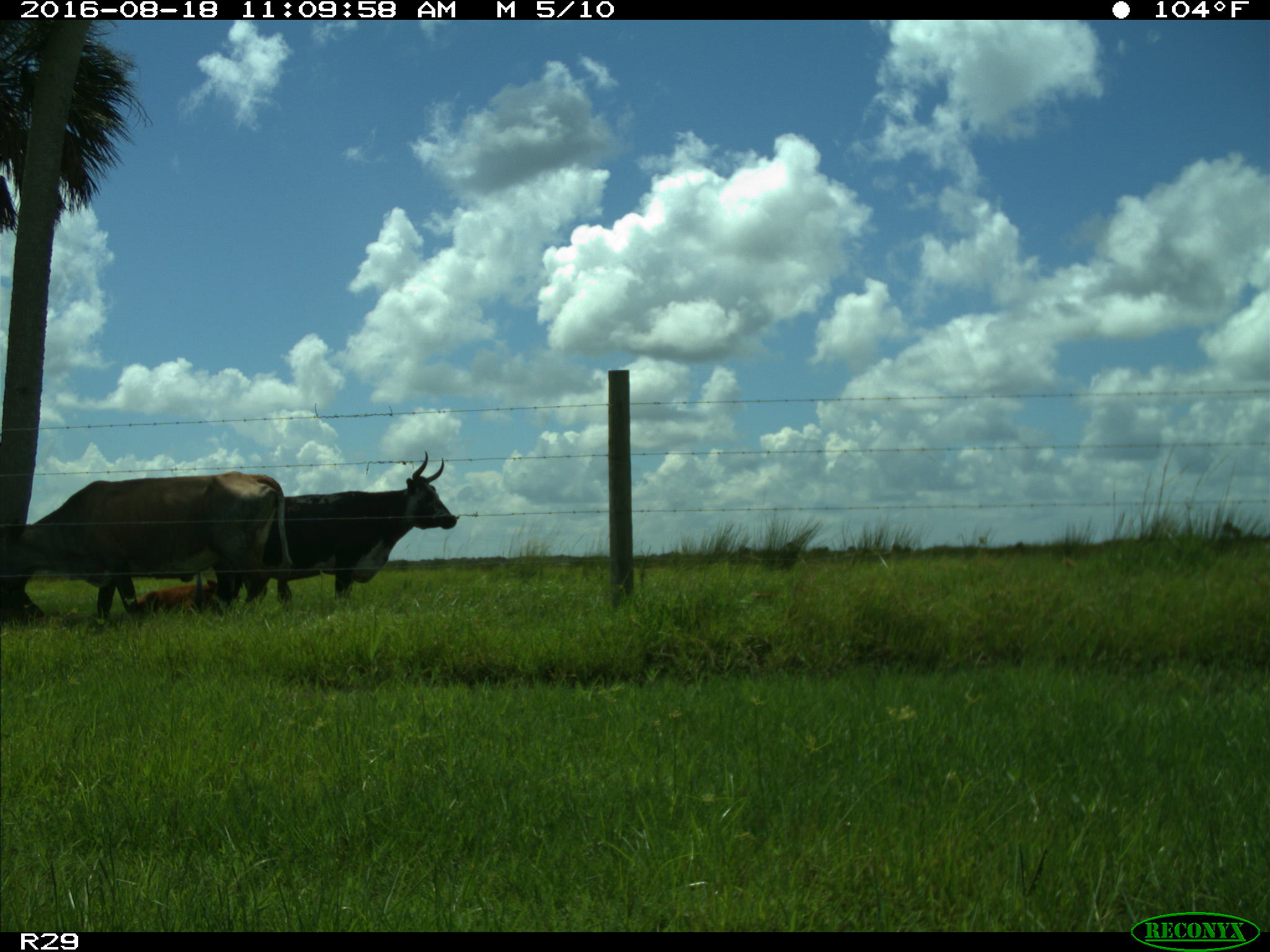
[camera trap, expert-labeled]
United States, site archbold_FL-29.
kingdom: Animalia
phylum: Chordata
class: Mammalia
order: Artiodactyla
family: Bovidae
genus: Bos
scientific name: Bos taurus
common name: domestic cow